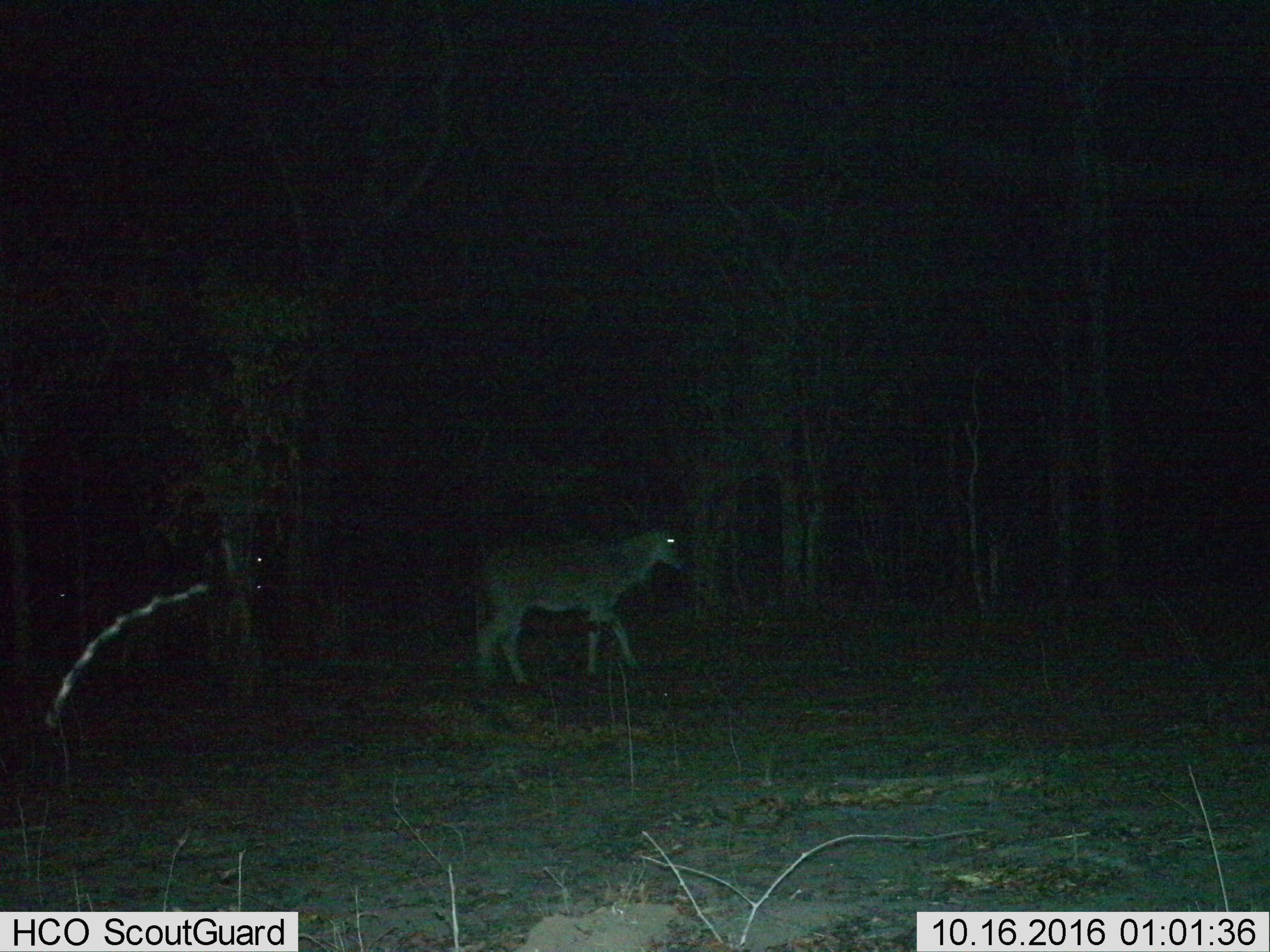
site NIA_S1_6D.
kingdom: Animalia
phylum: Chordata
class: Mammalia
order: Artiodactyla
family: Bovidae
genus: Tragelaphus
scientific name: Tragelaphus oryx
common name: eland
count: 1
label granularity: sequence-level